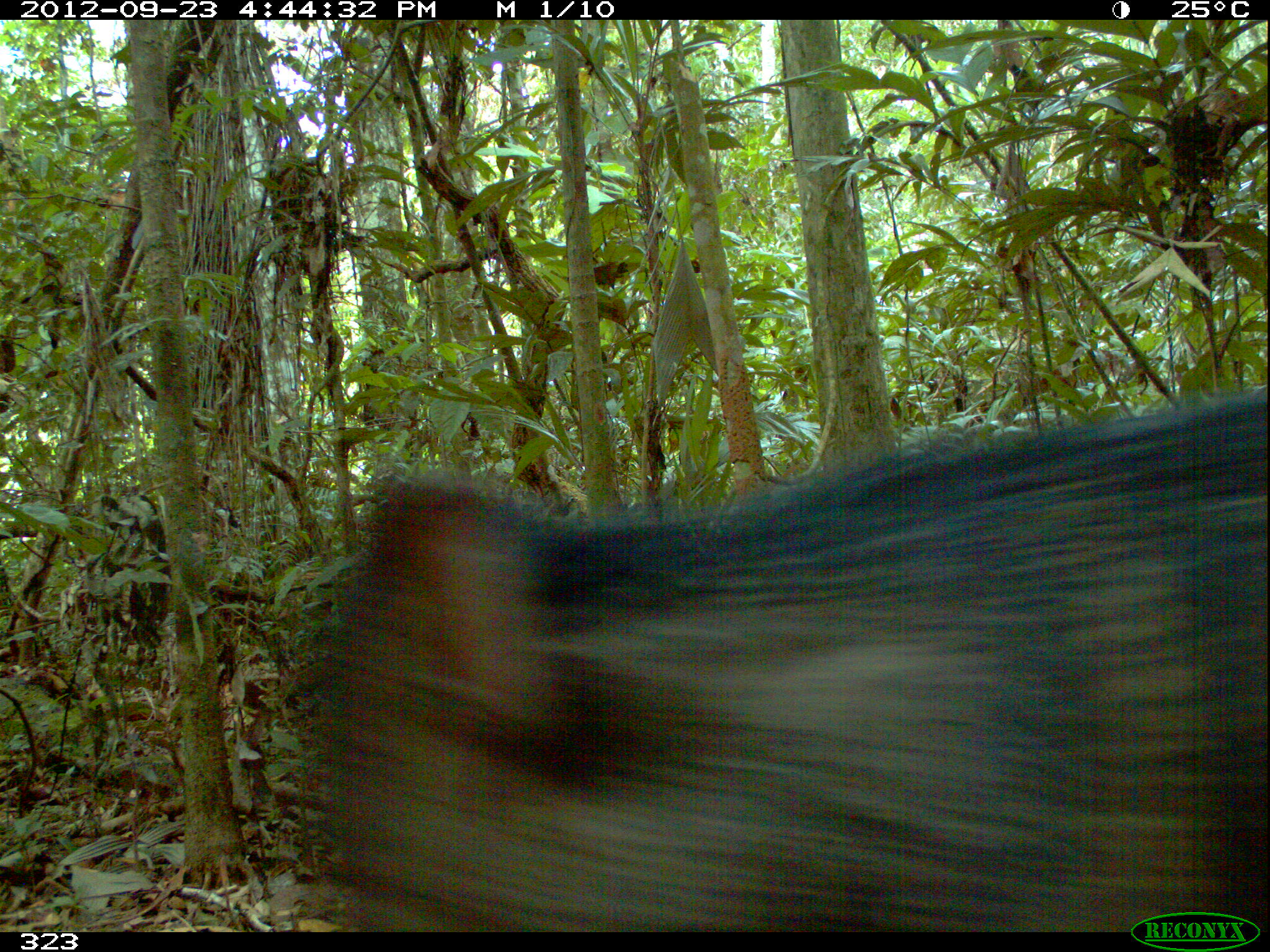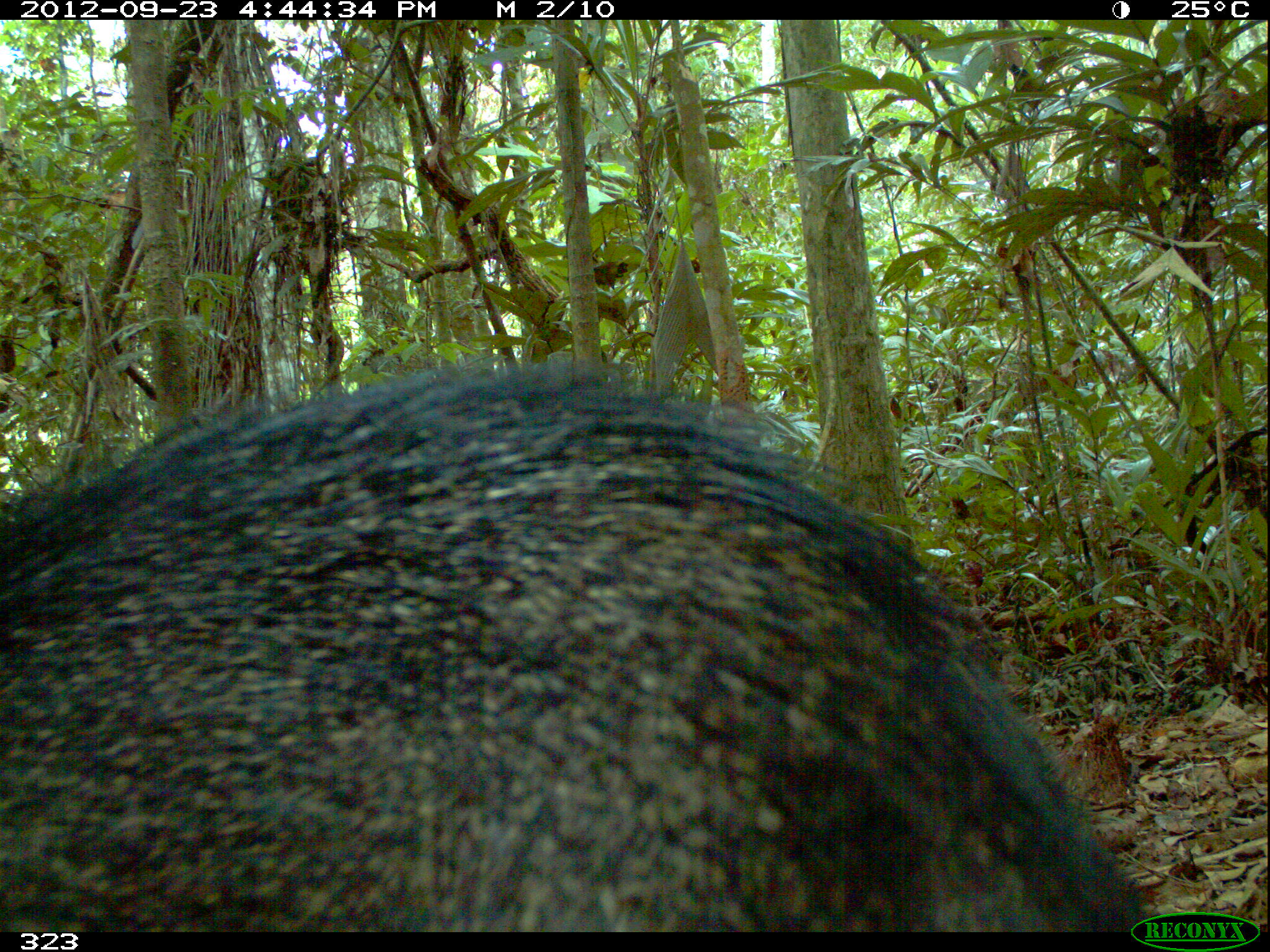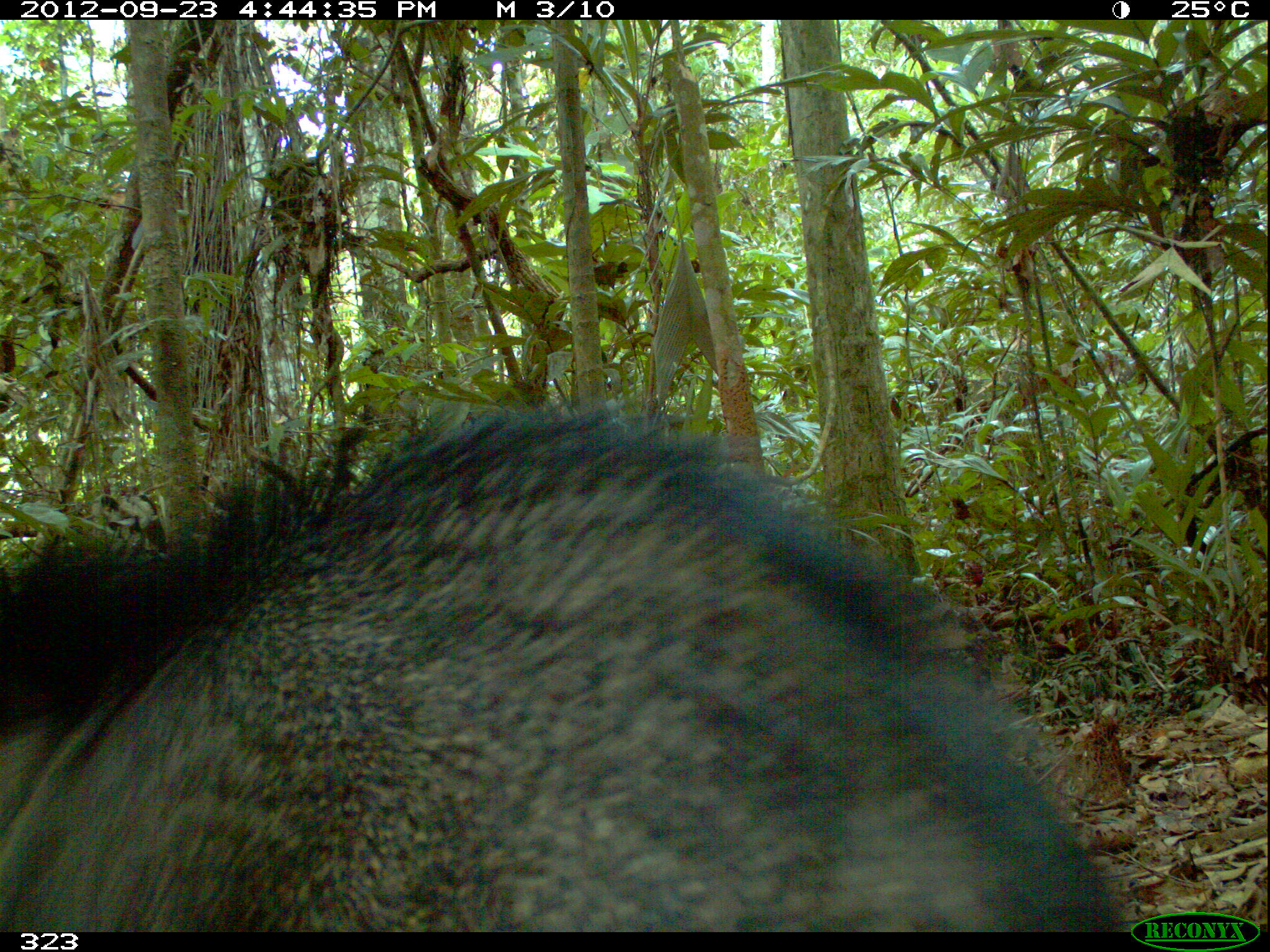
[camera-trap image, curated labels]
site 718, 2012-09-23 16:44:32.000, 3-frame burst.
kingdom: Animalia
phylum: Chordata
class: Mammalia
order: Artiodactyla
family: Tayassuidae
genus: Pecari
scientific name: Pecari tajacu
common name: collared peccary